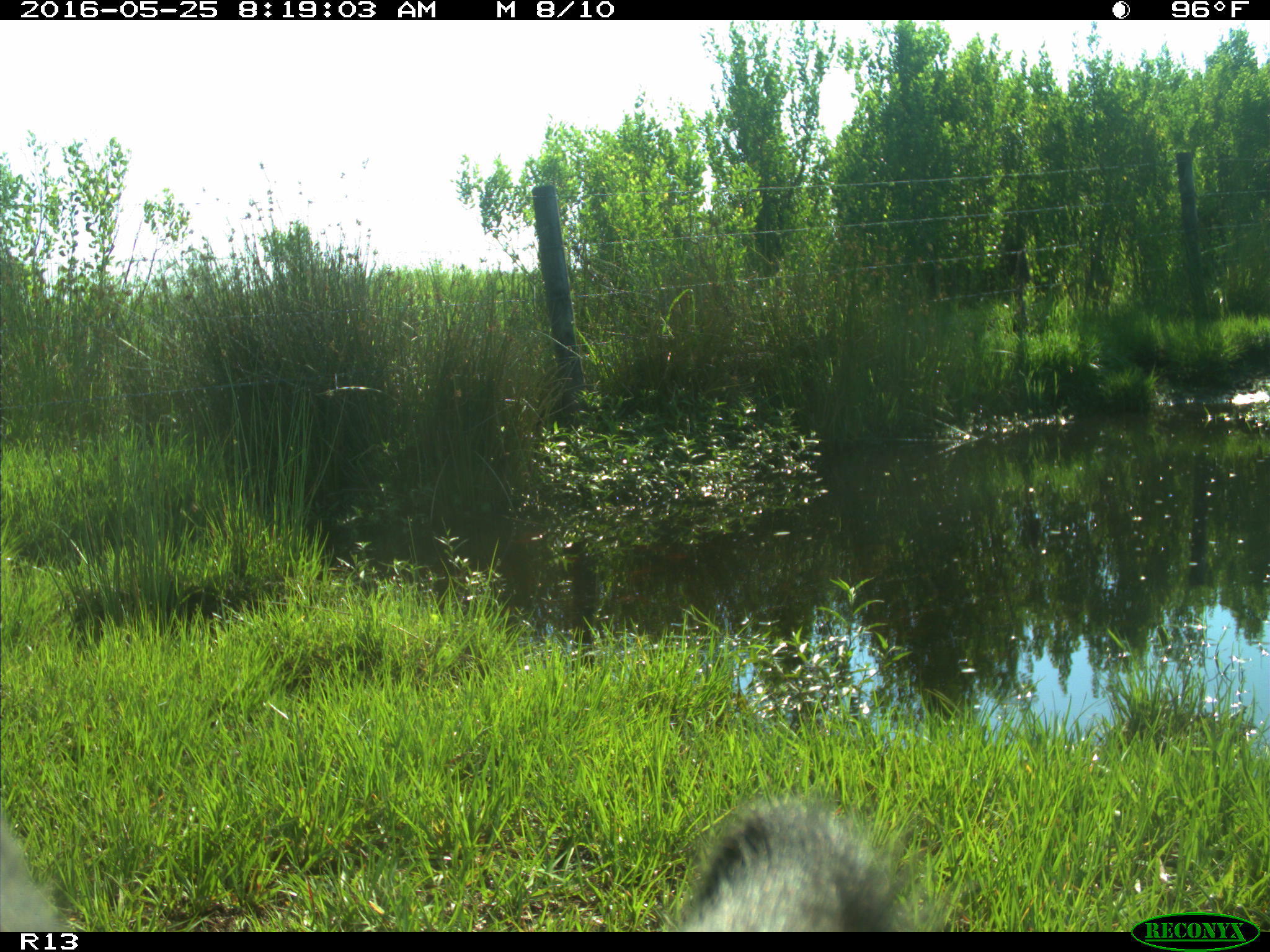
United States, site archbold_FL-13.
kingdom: Animalia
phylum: Chordata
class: Mammalia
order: Artiodactyla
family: Bovidae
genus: Bos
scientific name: Bos taurus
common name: domestic cow